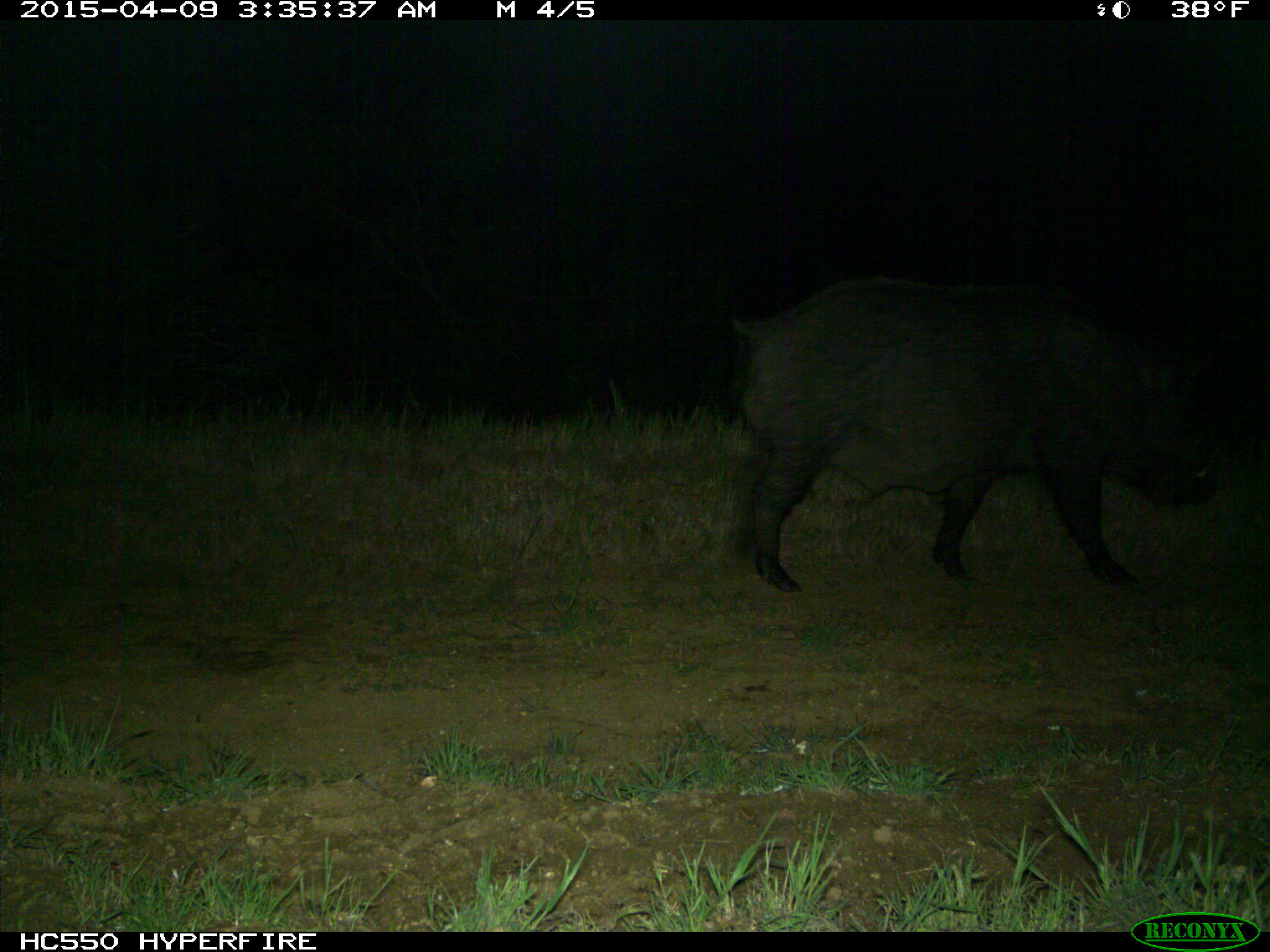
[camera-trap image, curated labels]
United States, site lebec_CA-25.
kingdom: Animalia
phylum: Chordata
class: Mammalia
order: Artiodactyla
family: Suidae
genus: Sus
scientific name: Sus scrofa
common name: wild boar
Sus scrofa (wild boar).